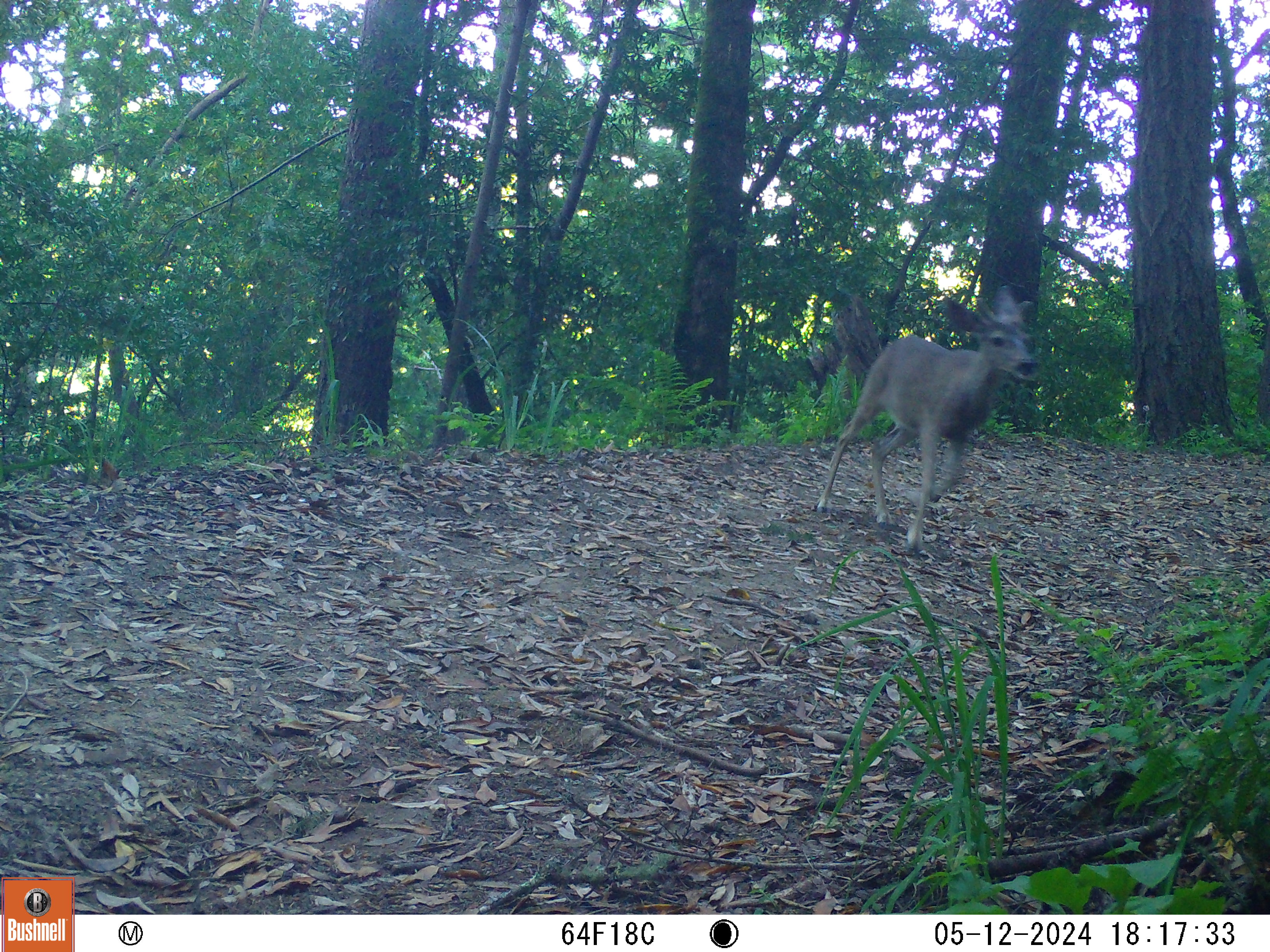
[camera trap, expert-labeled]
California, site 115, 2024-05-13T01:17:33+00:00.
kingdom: Animalia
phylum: Chordata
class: Mammalia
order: Artiodactyla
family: Cervidae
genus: Odocoileus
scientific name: Odocoileus hemionus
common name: mule deer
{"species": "mule deer (Odocoileus hemionus)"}